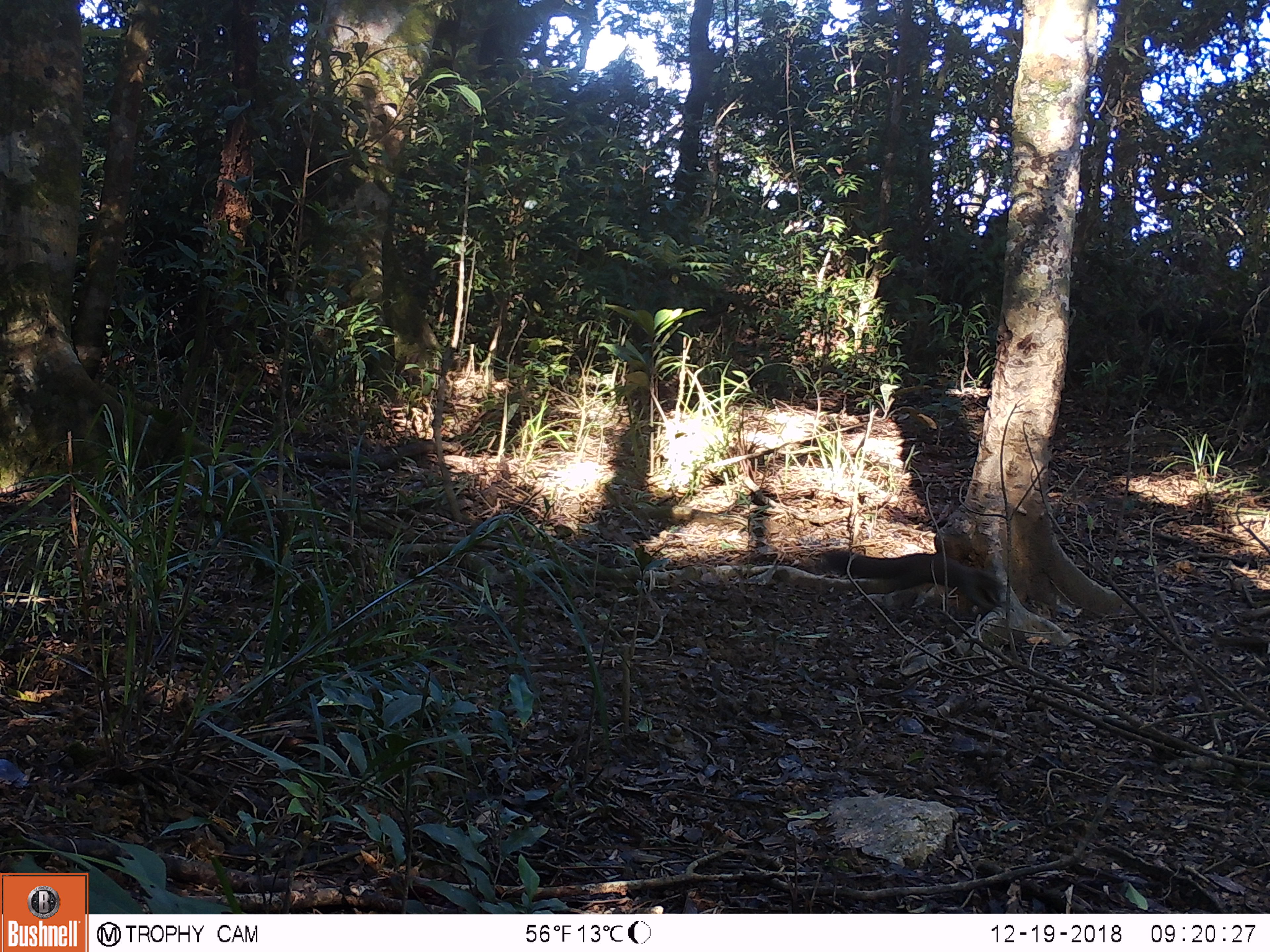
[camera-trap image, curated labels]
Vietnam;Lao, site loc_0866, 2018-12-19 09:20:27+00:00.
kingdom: Animalia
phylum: Chordata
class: Mammalia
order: Rodentia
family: Sciuridae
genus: Sciurus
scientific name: Sciurus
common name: squirrel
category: unidentified squirrel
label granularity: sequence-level